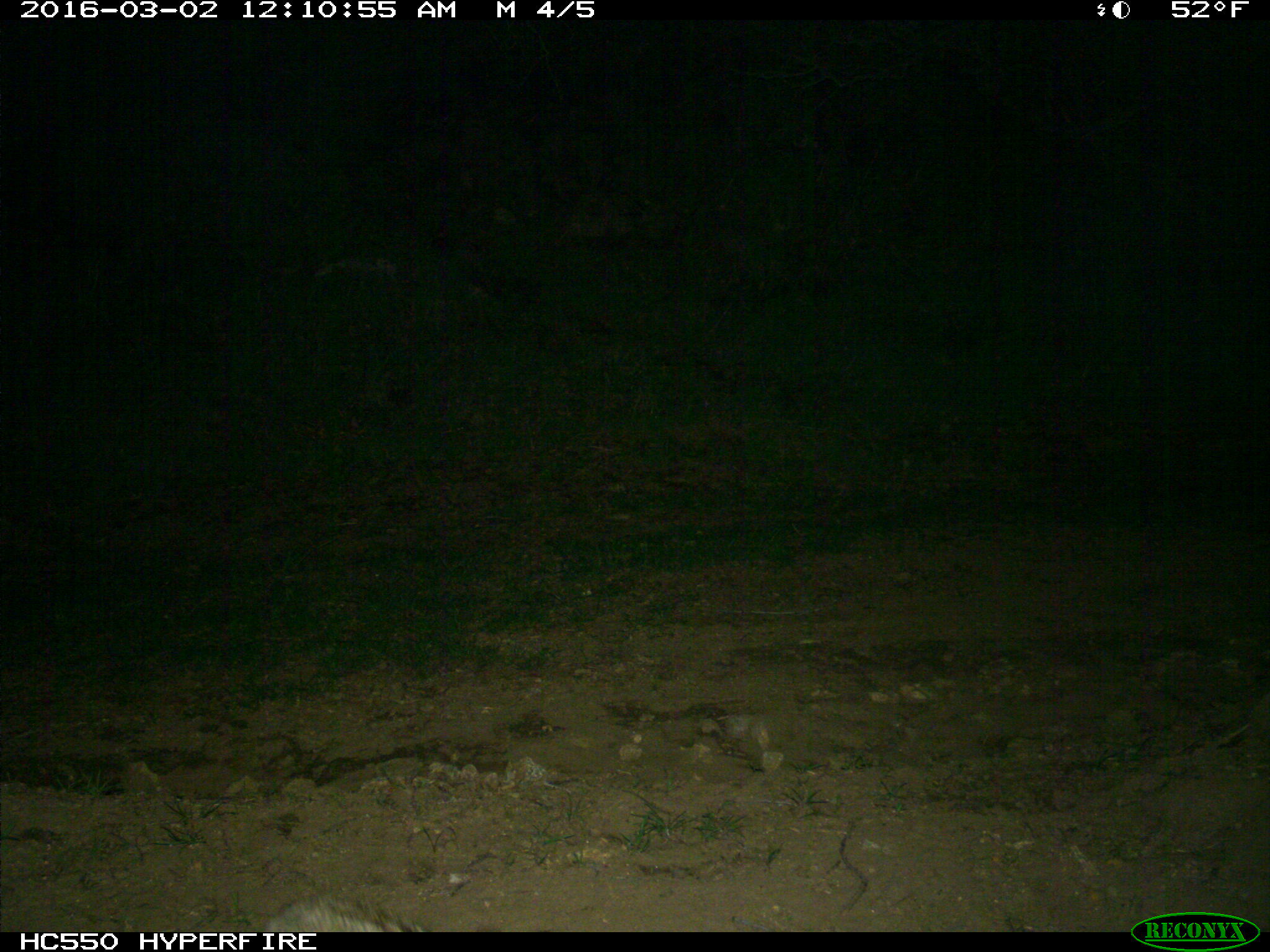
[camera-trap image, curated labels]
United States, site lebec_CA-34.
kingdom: Animalia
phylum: Chordata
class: Mammalia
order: Carnivora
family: Felidae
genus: Lynx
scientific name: Lynx rufus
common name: bobcat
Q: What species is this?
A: Lynx rufus (bobcat).